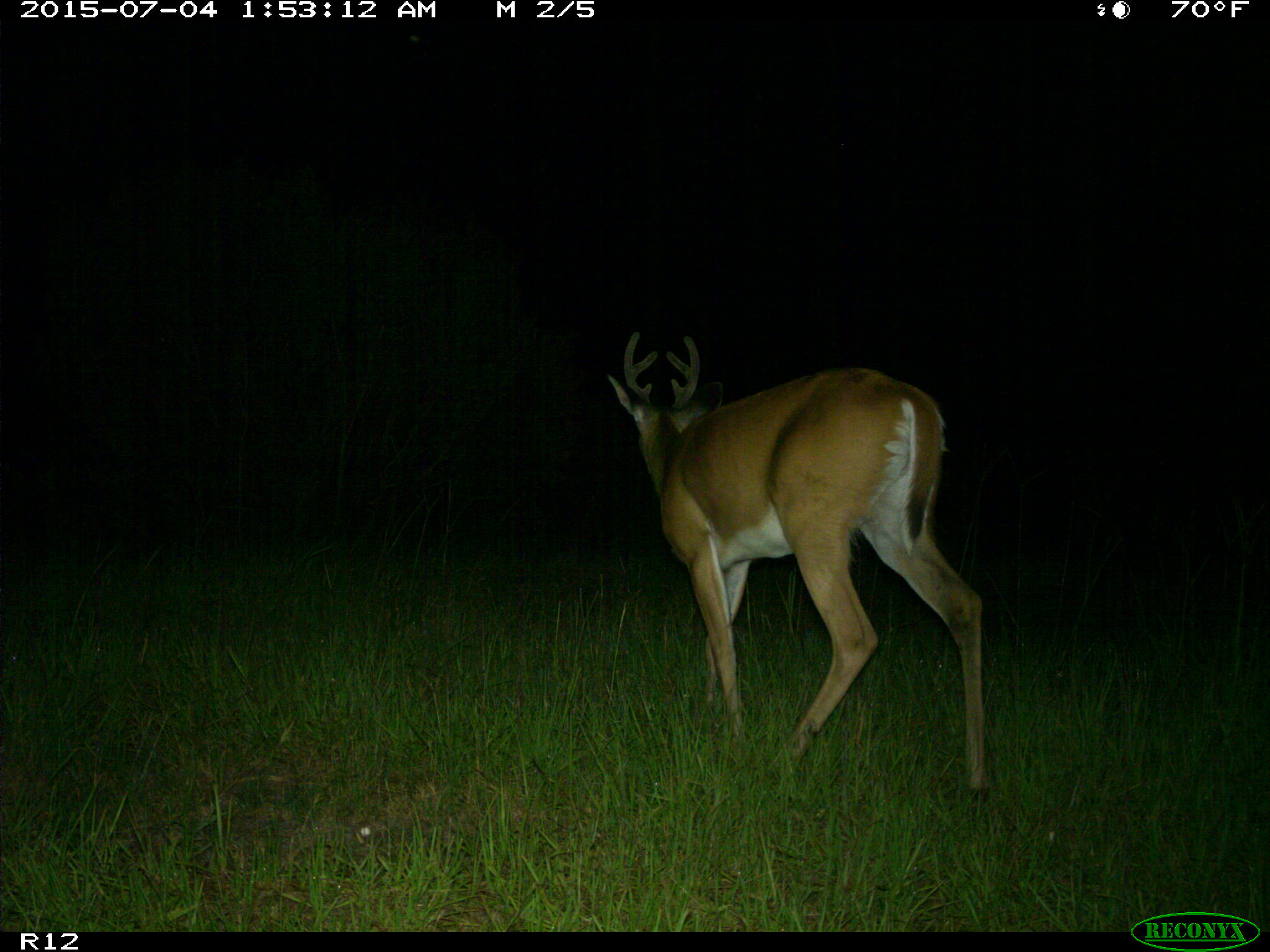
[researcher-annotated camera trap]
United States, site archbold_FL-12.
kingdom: Animalia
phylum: Chordata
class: Mammalia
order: Artiodactyla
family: Cervidae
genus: Odocoileus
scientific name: Odocoileus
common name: deer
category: unidentified deer